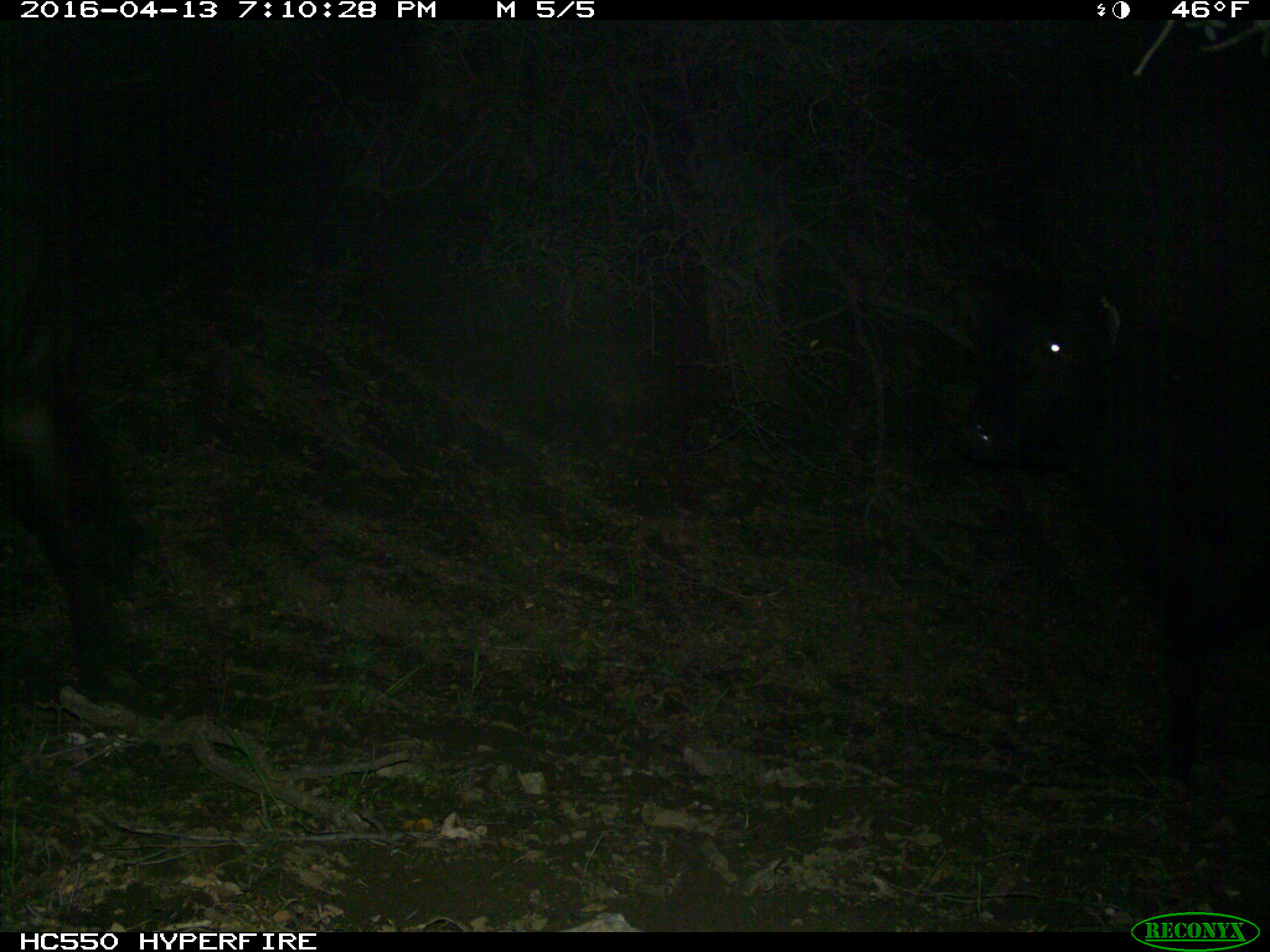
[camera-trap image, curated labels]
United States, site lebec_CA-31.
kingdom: Animalia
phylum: Chordata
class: Mammalia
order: Artiodactyla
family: Bovidae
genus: Bos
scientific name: Bos taurus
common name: domestic cow